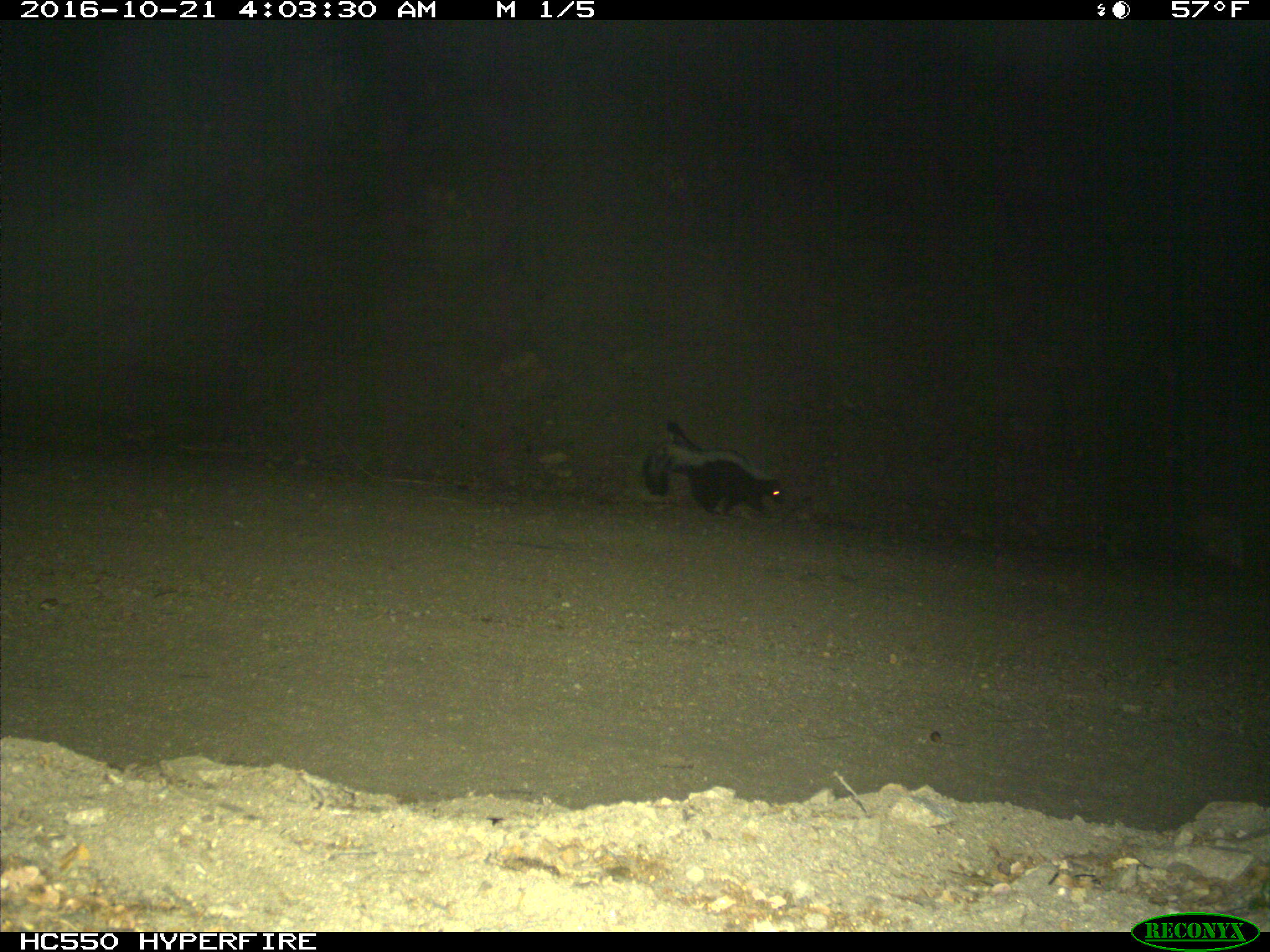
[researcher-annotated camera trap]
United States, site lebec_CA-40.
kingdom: Animalia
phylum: Chordata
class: Mammalia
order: Carnivora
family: Mephitidae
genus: Mephitis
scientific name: Mephitis mephitis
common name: striped skunk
Mephitis mephitis (striped skunk).